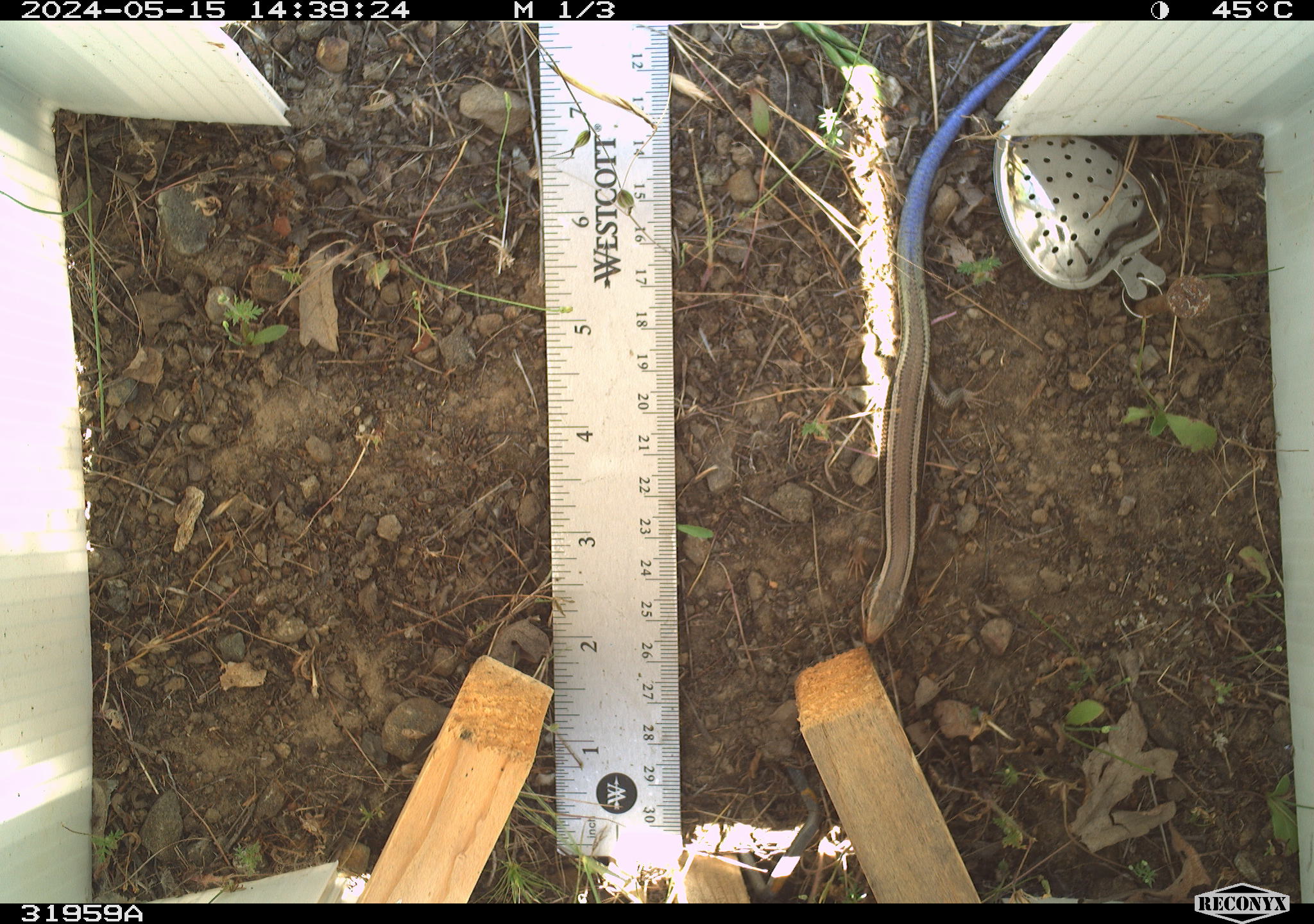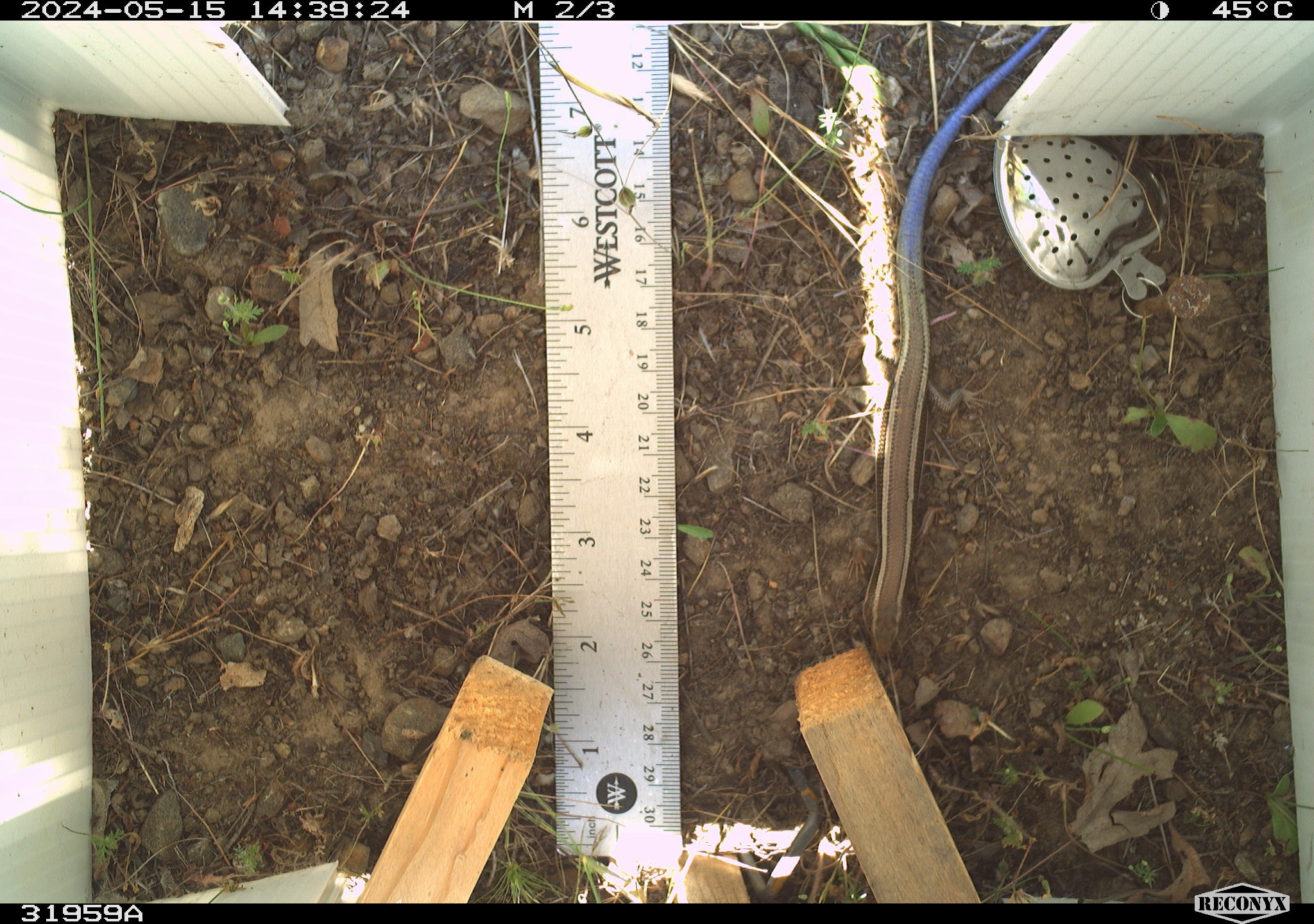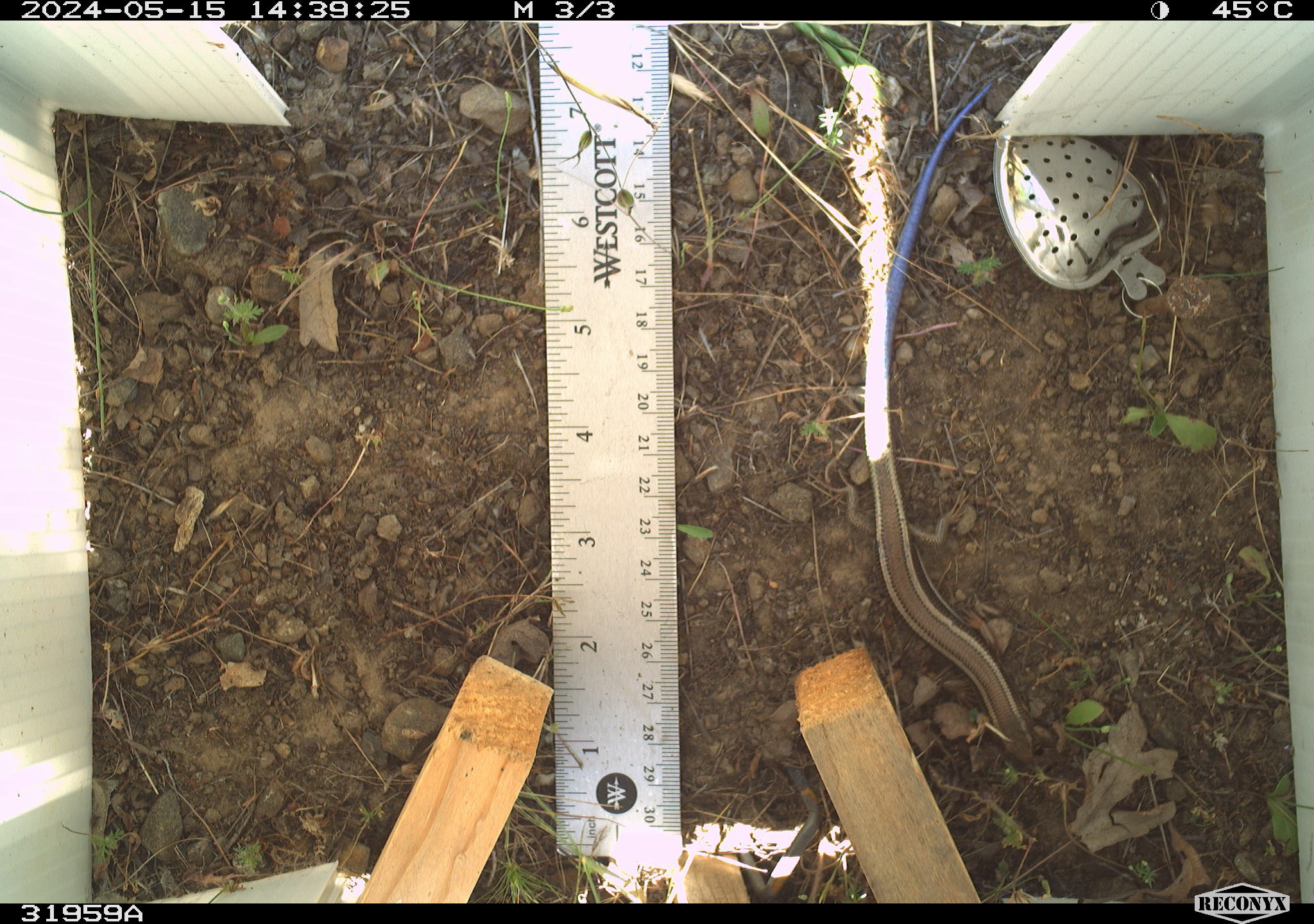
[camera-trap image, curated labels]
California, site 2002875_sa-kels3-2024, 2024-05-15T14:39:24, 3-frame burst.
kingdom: Animalia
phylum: Chordata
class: Reptilia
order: Squamata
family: Scincidae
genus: Plestiodon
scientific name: Plestiodon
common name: blue-tailed skinks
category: plestiodon species